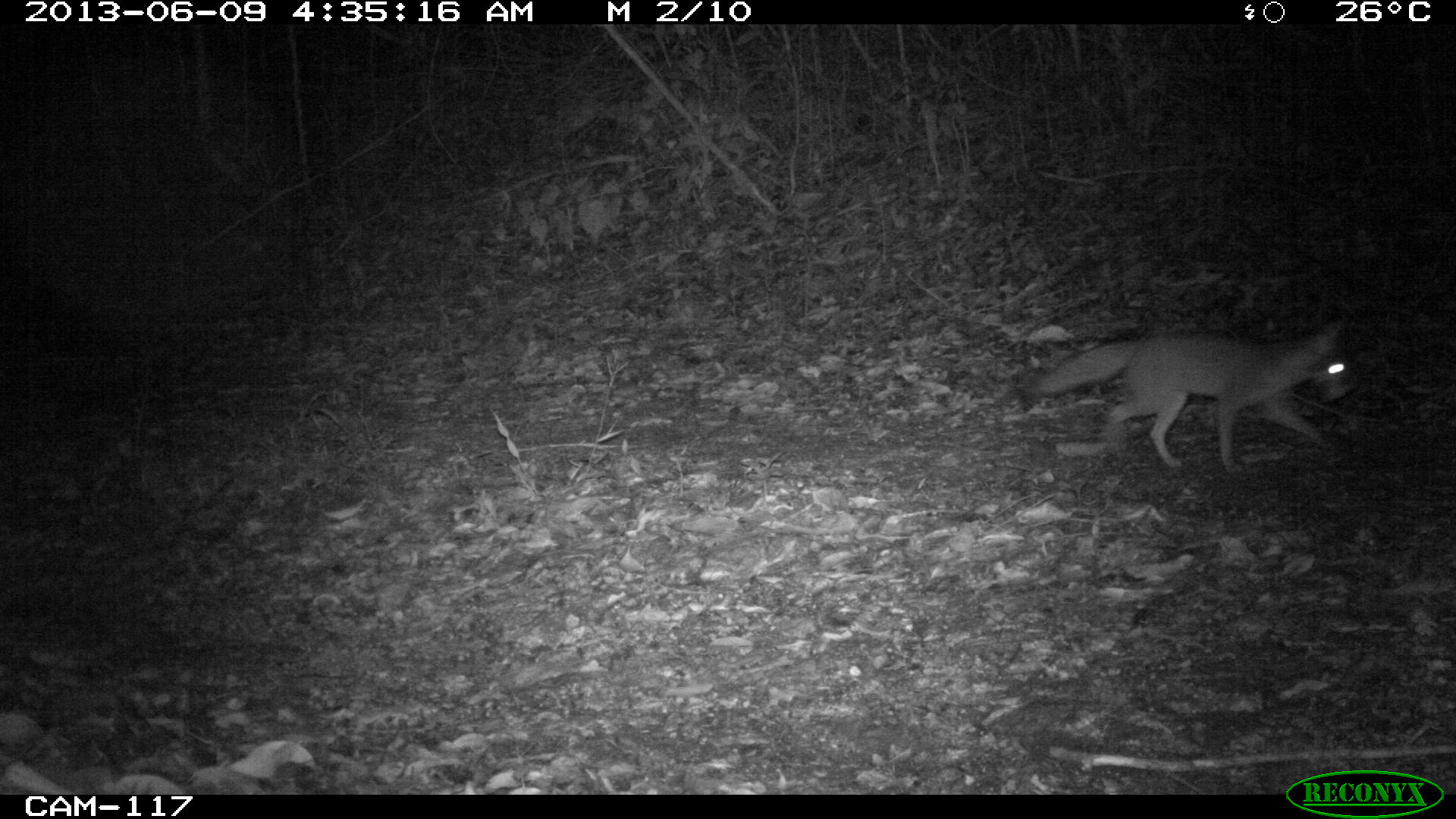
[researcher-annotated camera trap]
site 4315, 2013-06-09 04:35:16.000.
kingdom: Animalia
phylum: Chordata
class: Mammalia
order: Carnivora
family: Canidae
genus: Urocyon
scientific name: Urocyon cinereoargenteus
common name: gray fox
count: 1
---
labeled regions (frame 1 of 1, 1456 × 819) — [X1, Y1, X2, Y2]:
urocyon cinereoargenteus: [1021, 306, 1358, 473]